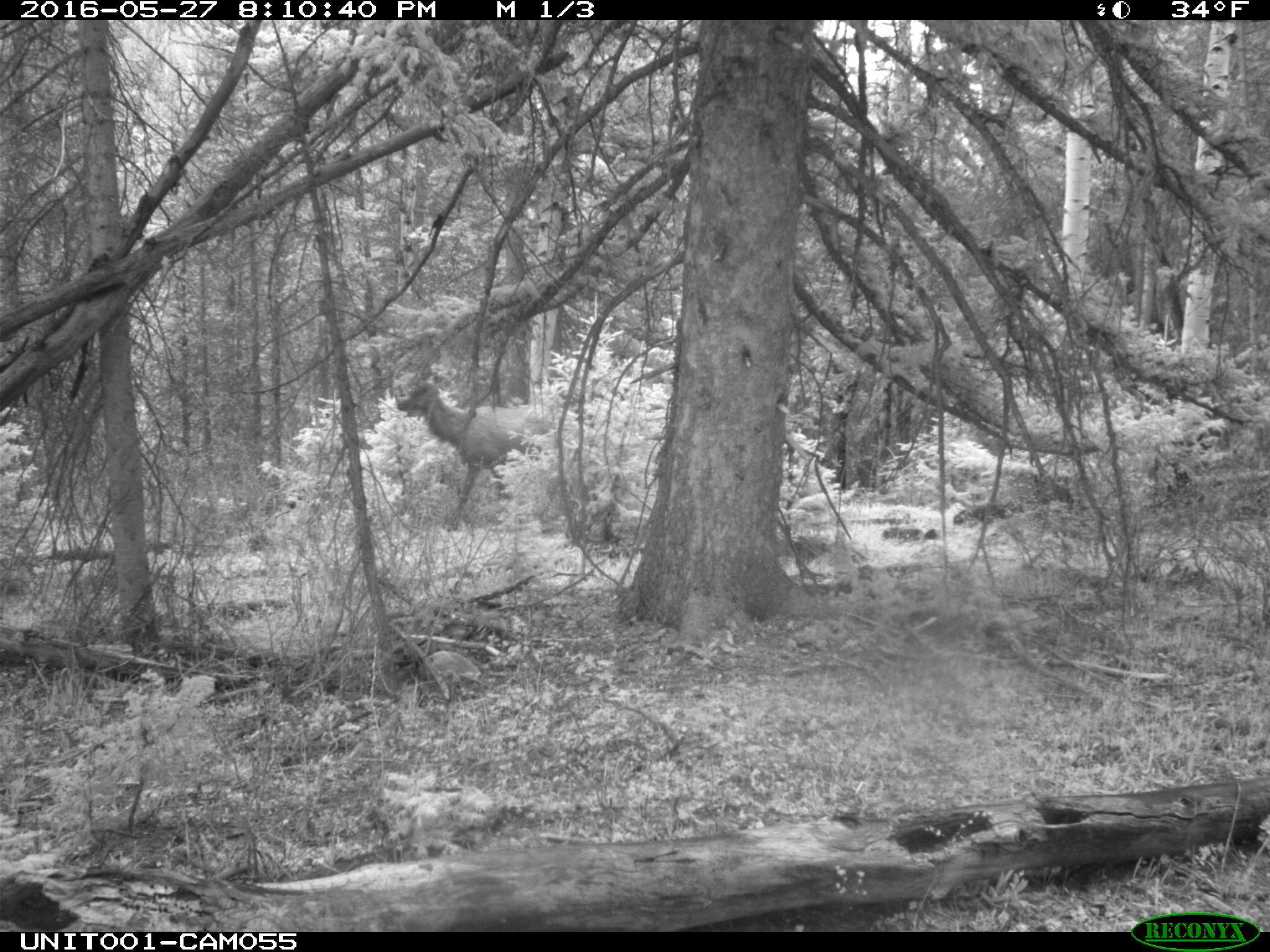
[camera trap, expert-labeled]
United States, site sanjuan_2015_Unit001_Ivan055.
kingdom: Animalia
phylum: Chordata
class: Mammalia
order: Artiodactyla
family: Cervidae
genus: Cervus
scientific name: Cervus elaphus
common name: red deer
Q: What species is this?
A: Cervus elaphus (red deer).